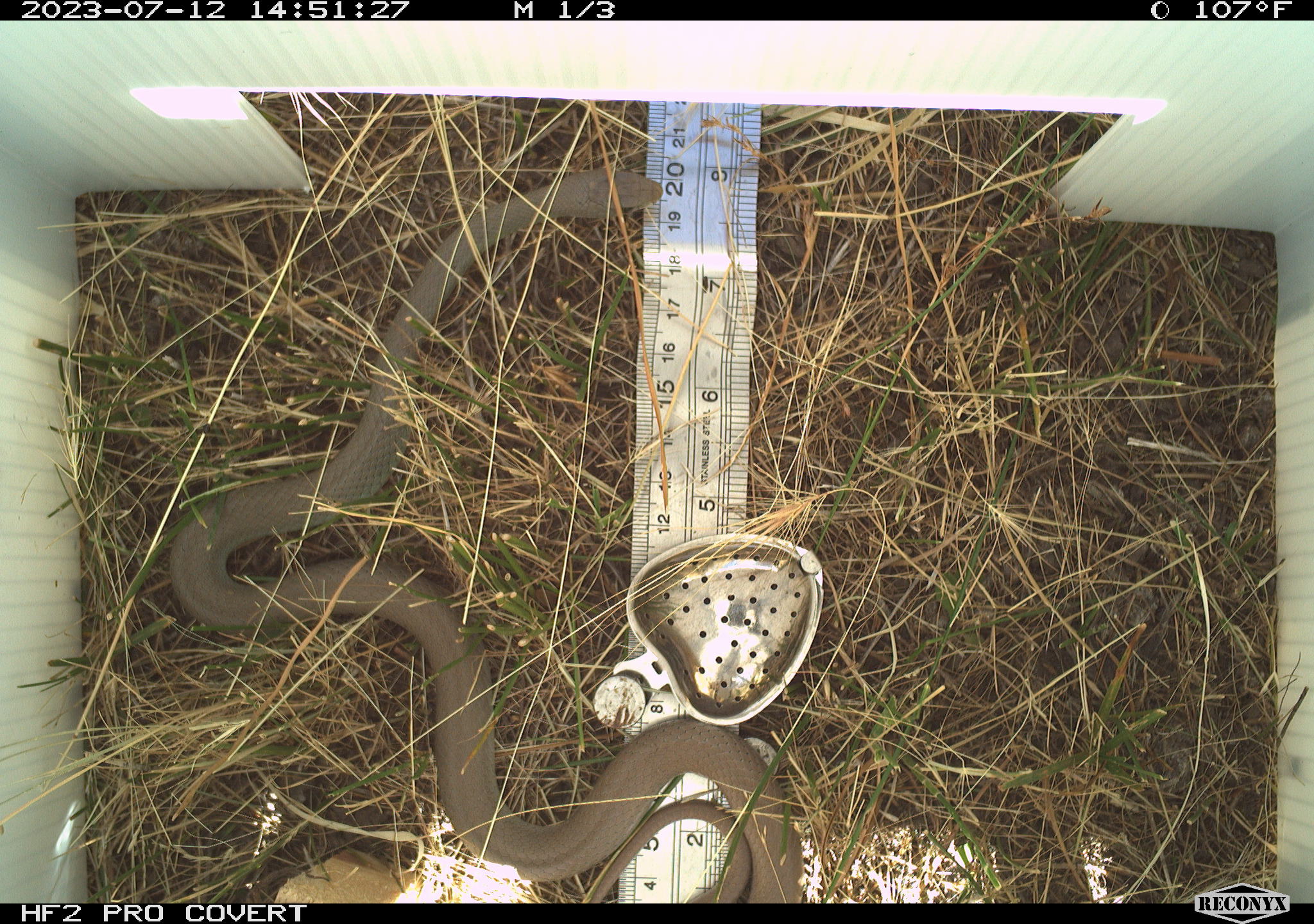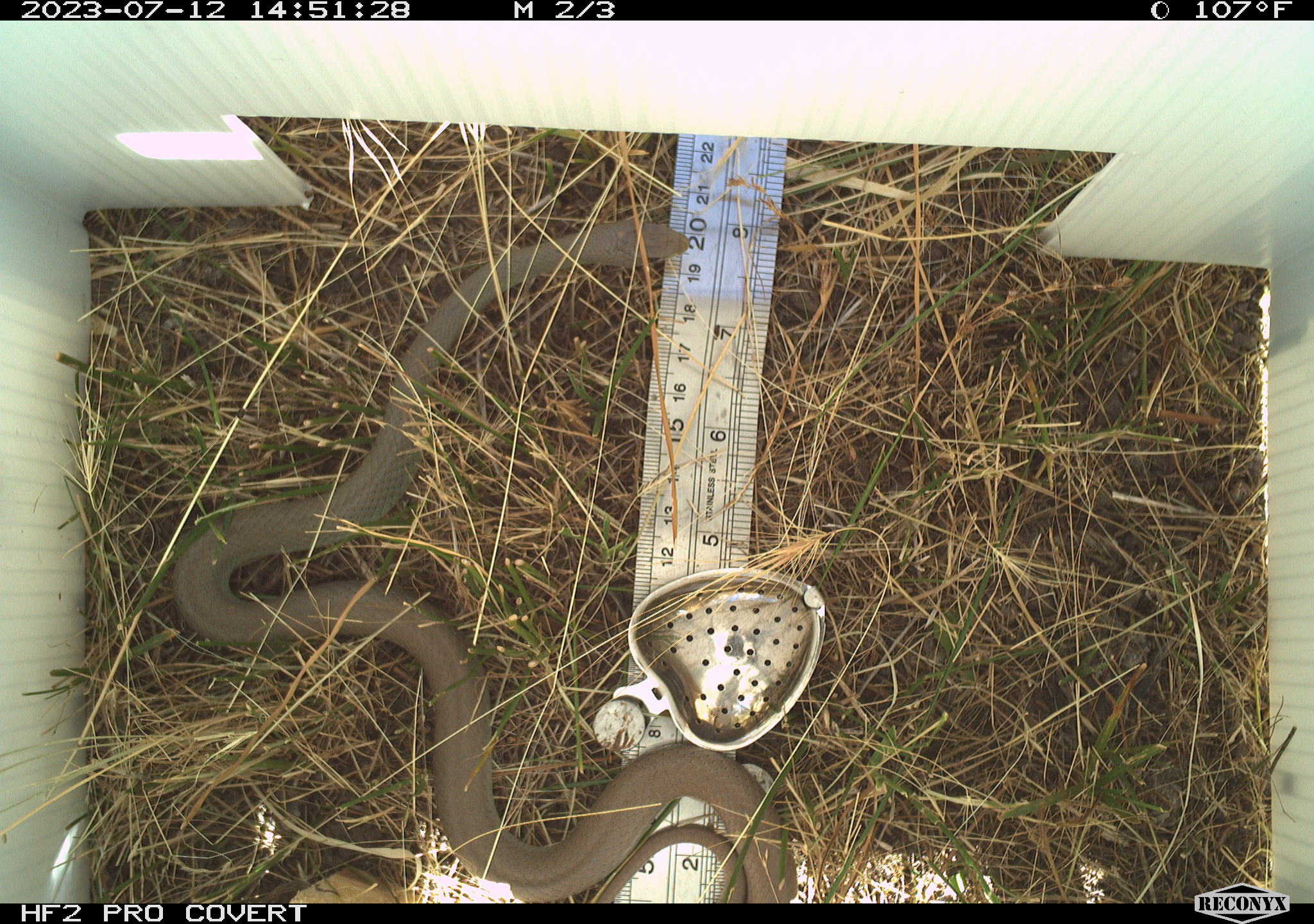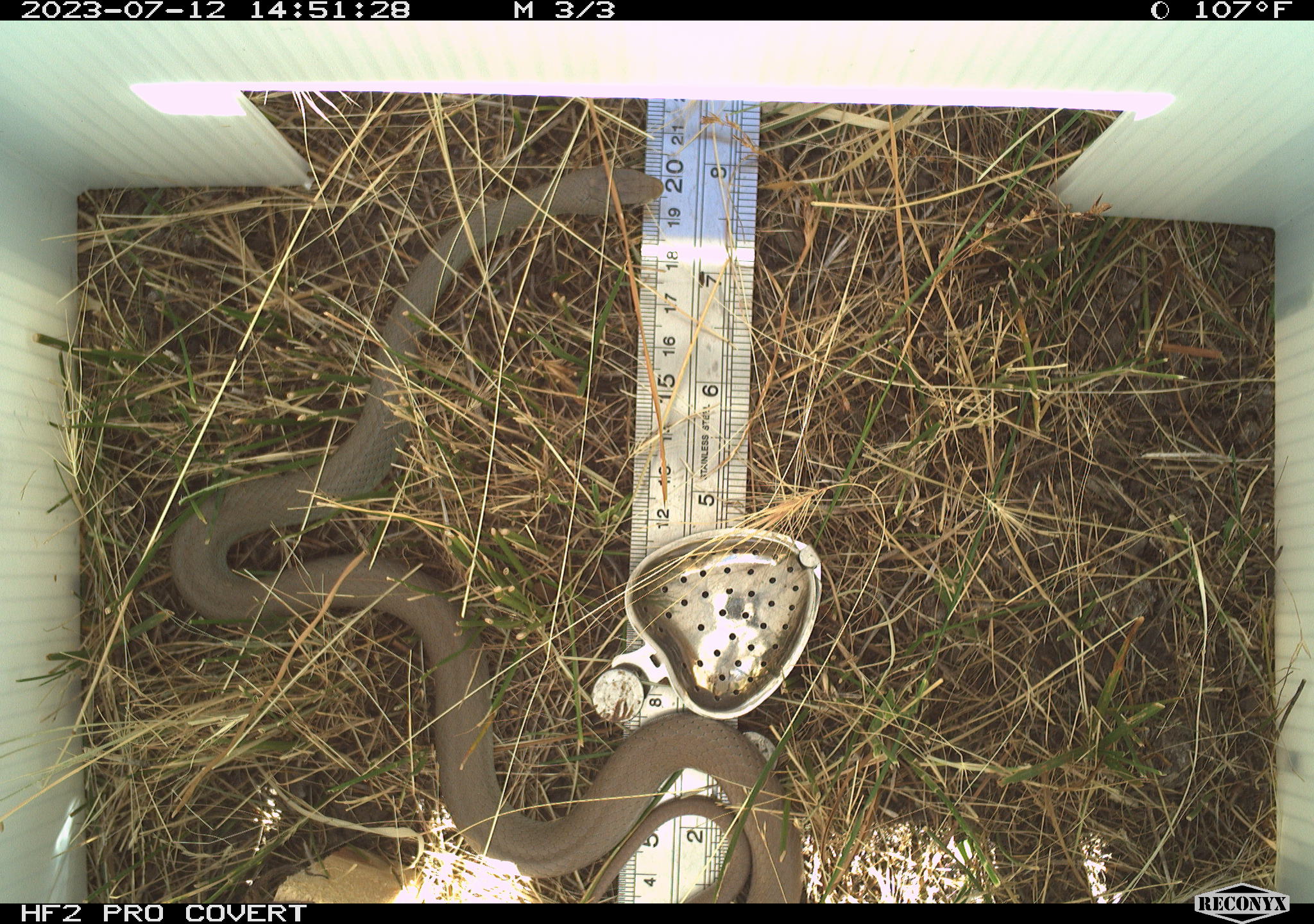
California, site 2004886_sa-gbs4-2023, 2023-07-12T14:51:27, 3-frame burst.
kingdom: Animalia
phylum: Chordata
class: Reptilia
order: Squamata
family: Colubridae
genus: Coluber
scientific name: Coluber constrictor mormon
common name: western yellow-bellied racer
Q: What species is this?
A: Western yellow-bellied racer (Coluber constrictor mormon).